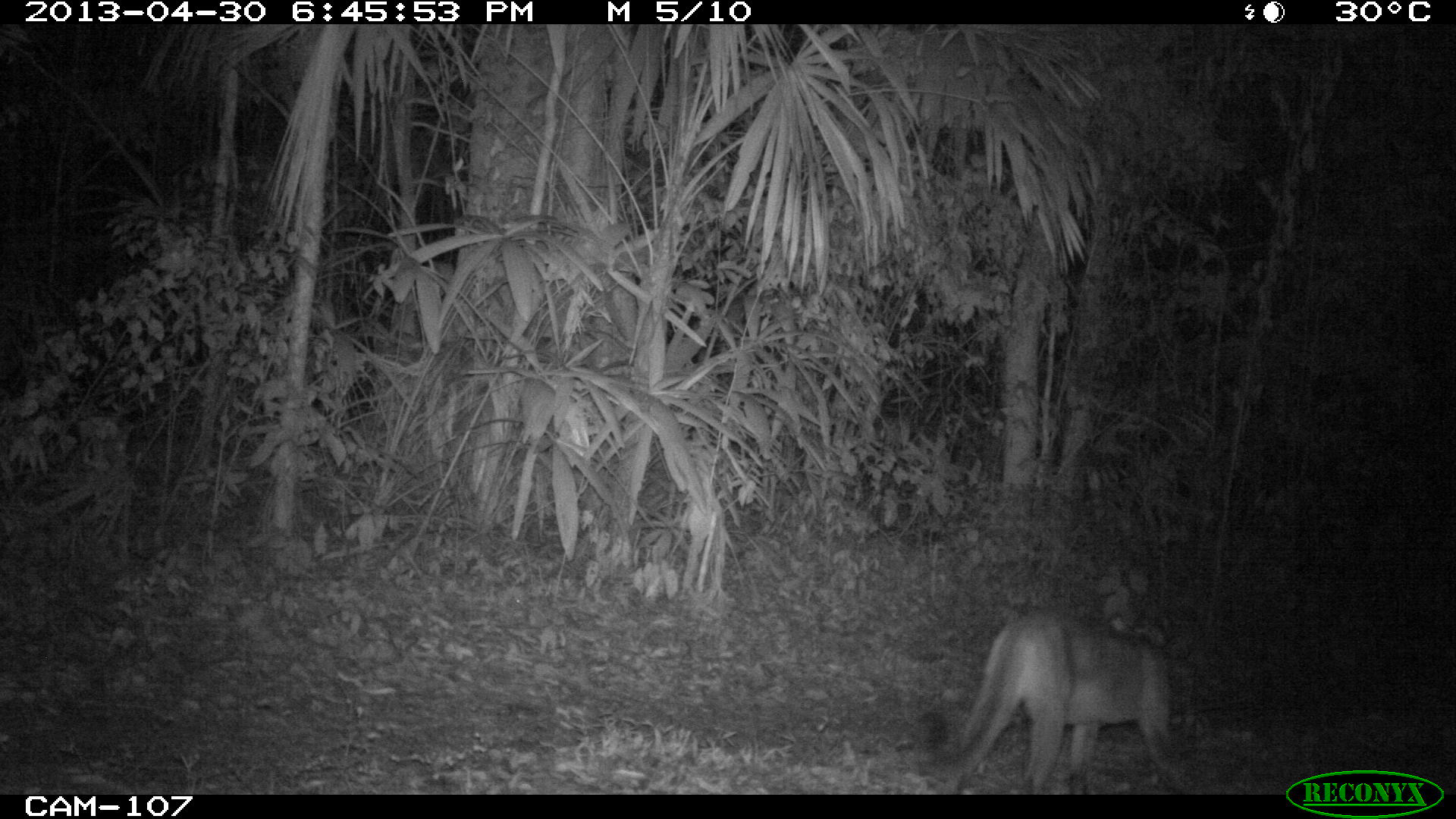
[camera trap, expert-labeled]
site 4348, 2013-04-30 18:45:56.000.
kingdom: Animalia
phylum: Chordata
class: Mammalia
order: Carnivora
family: Felidae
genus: Puma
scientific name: Puma concolor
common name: mountain lion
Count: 1.